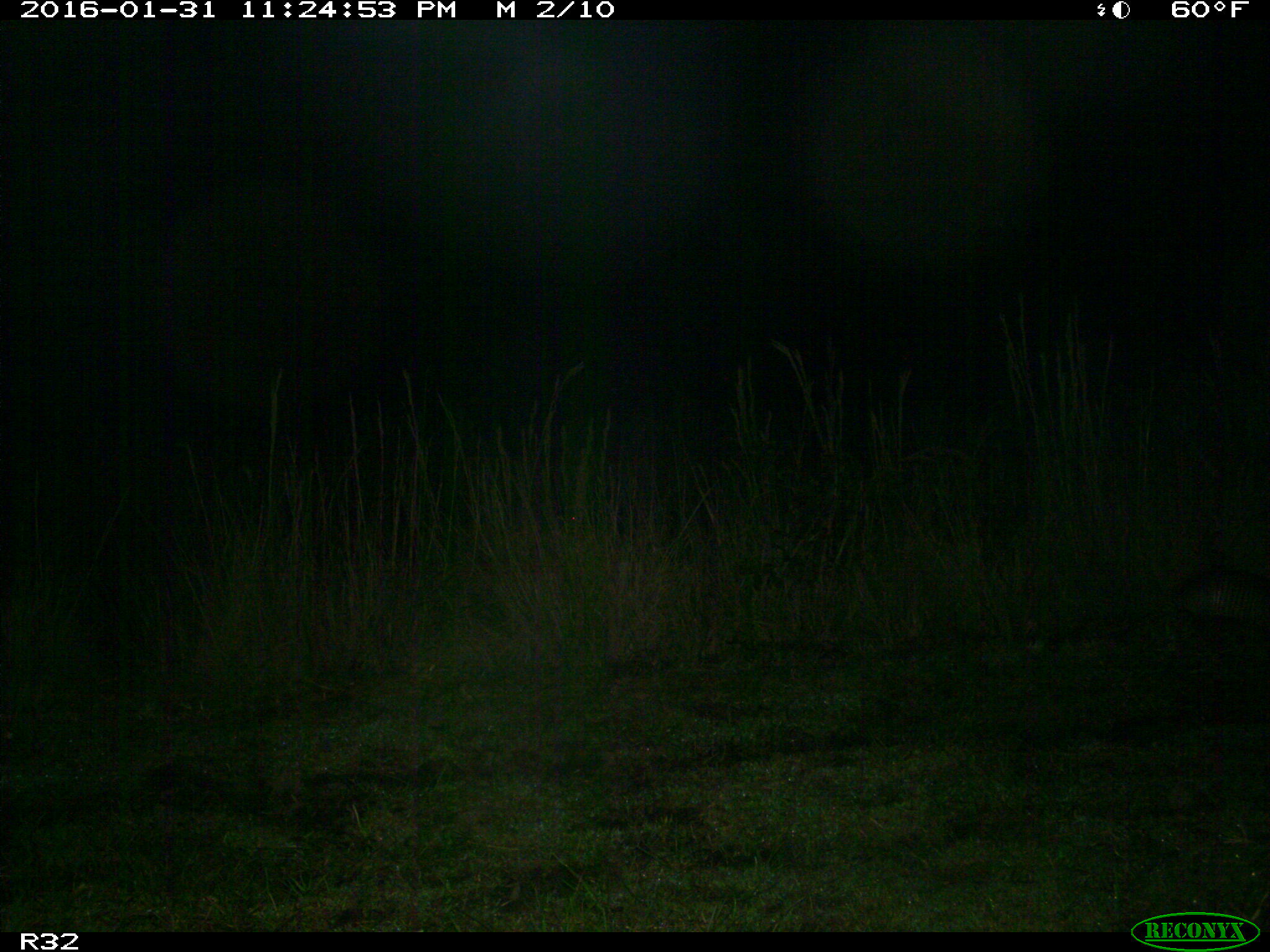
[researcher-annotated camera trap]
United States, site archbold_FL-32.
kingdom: Animalia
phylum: Chordata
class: Mammalia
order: Cingulata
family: Dasypodidae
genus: Dasypus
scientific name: Dasypus novemcinctus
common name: nine-banded armadillo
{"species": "Dasypus novemcinctus (nine-banded armadillo)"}